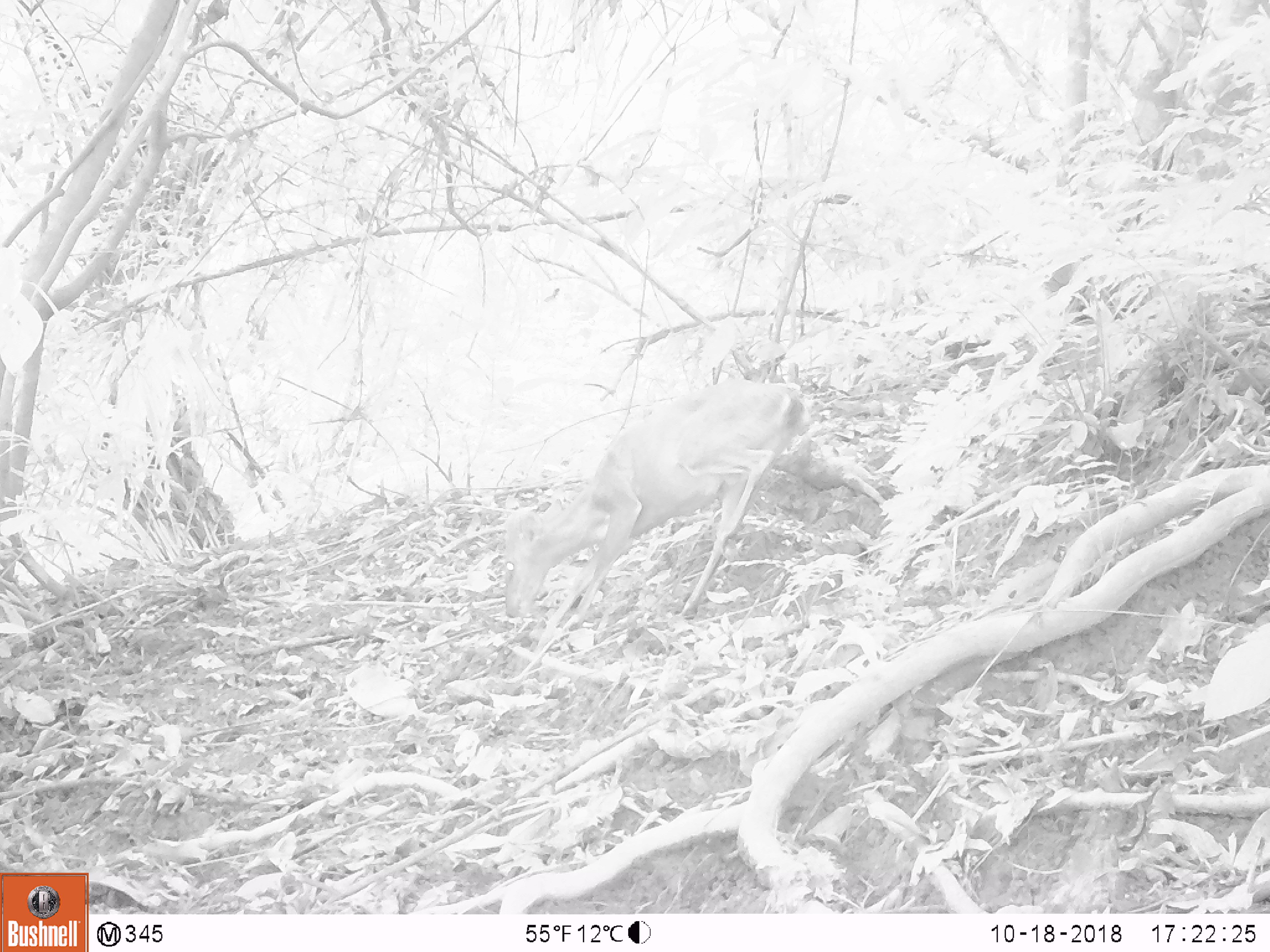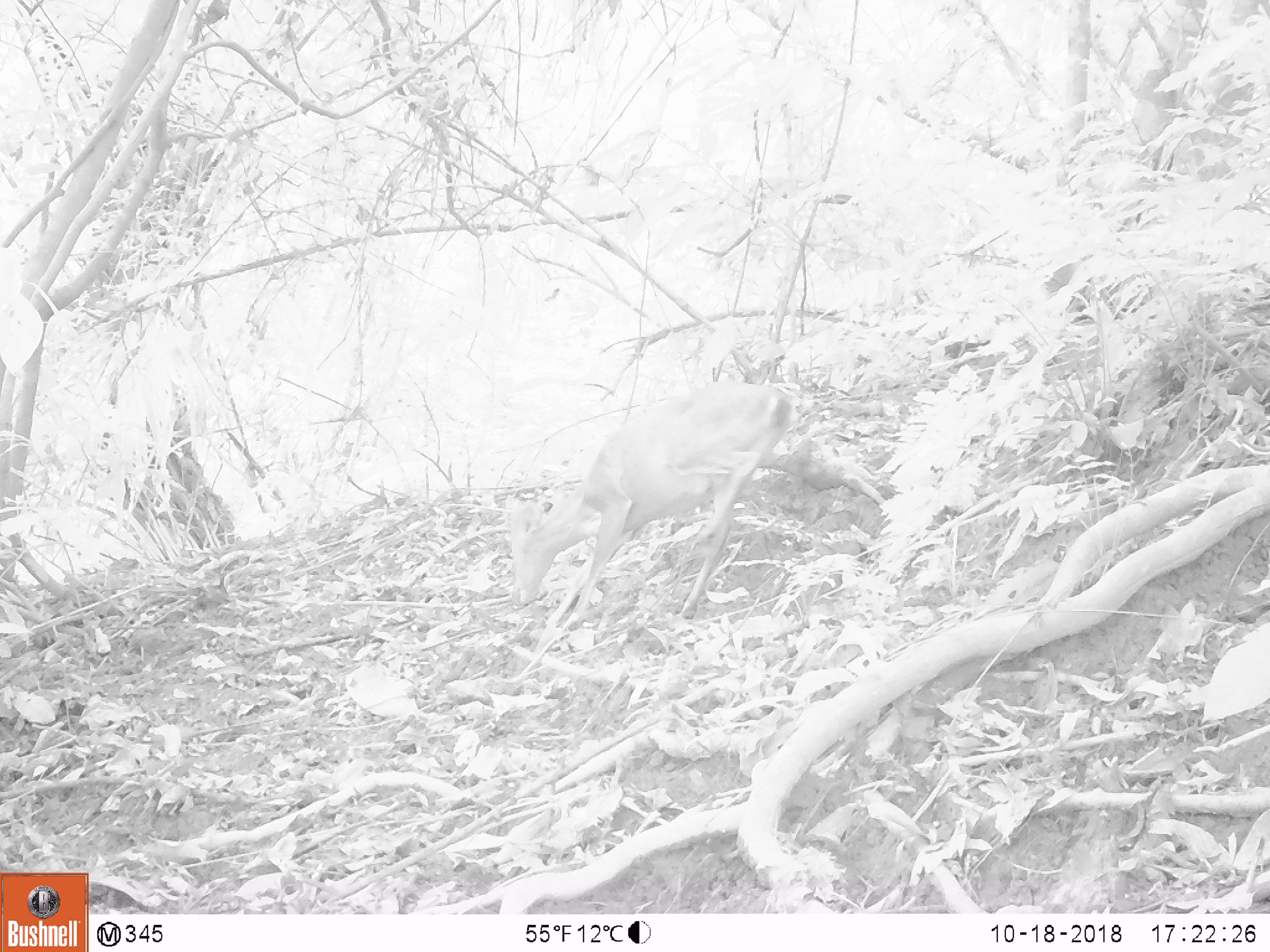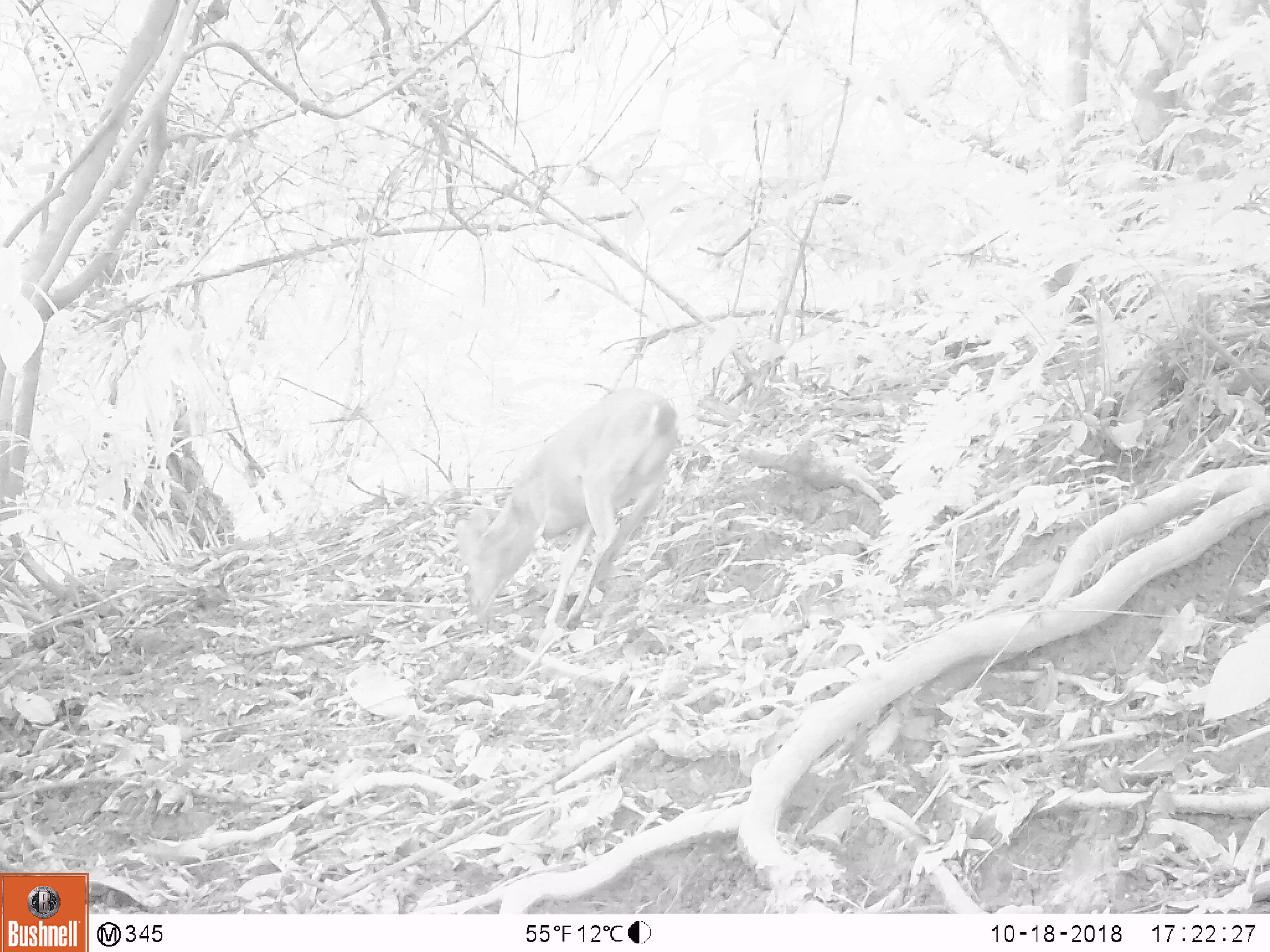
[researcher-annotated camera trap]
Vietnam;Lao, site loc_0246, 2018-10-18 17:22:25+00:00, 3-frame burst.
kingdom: Animalia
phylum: Chordata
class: Mammalia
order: Artiodactyla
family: Cervidae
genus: Muntiacus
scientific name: Muntiacus vuquangensis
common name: large-antlered muntjac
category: large antlered muntjac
Large antlered muntjac (large-antlered muntjac) (Muntiacus vuquangensis). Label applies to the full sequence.